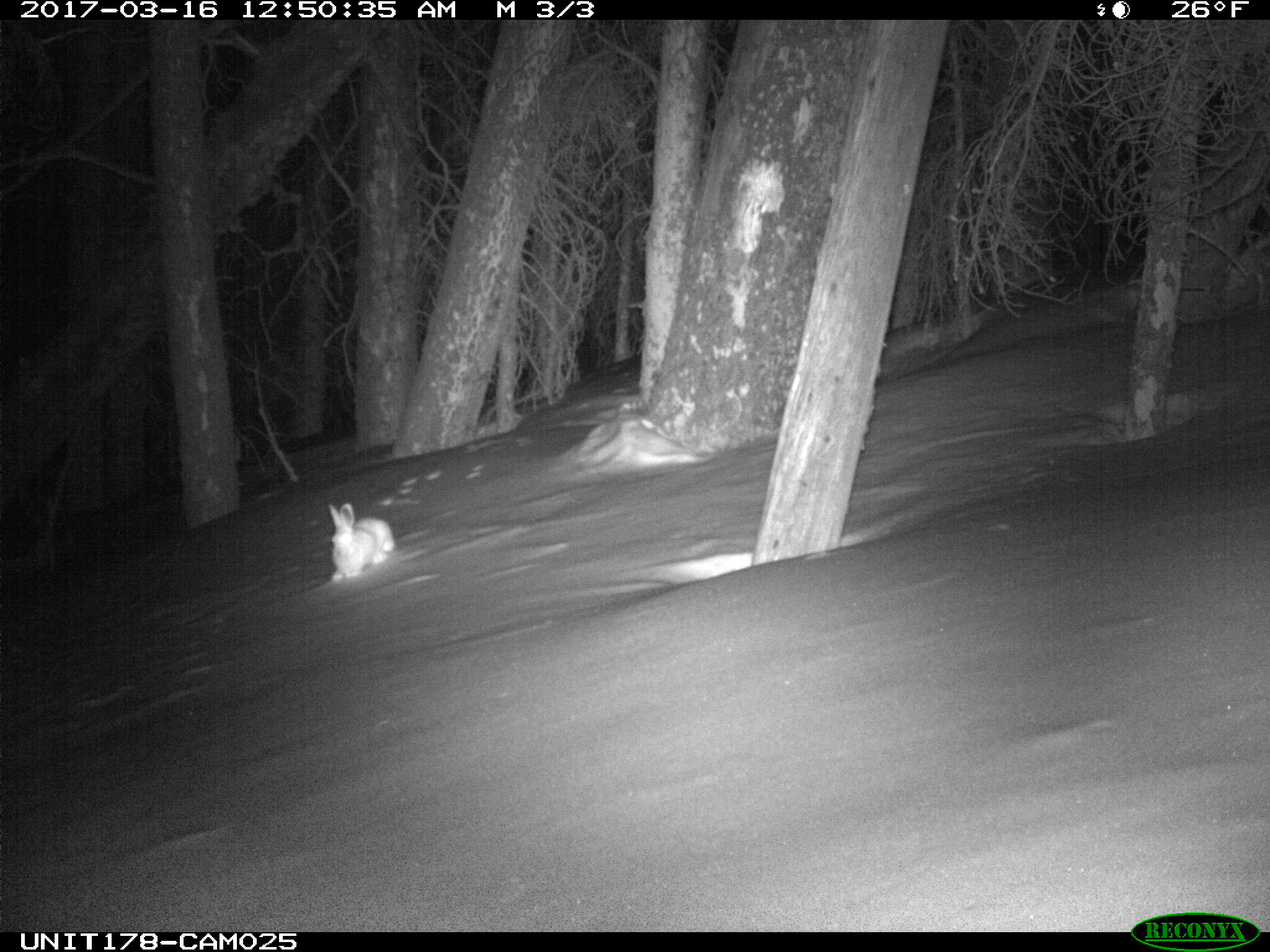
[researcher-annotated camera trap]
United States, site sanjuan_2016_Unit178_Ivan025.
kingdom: Animalia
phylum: Chordata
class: Mammalia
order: Lagomorpha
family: Leporidae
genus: Lepus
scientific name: Lepus americanus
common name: snowshoe hare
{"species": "Lepus americanus (snowshoe hare)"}